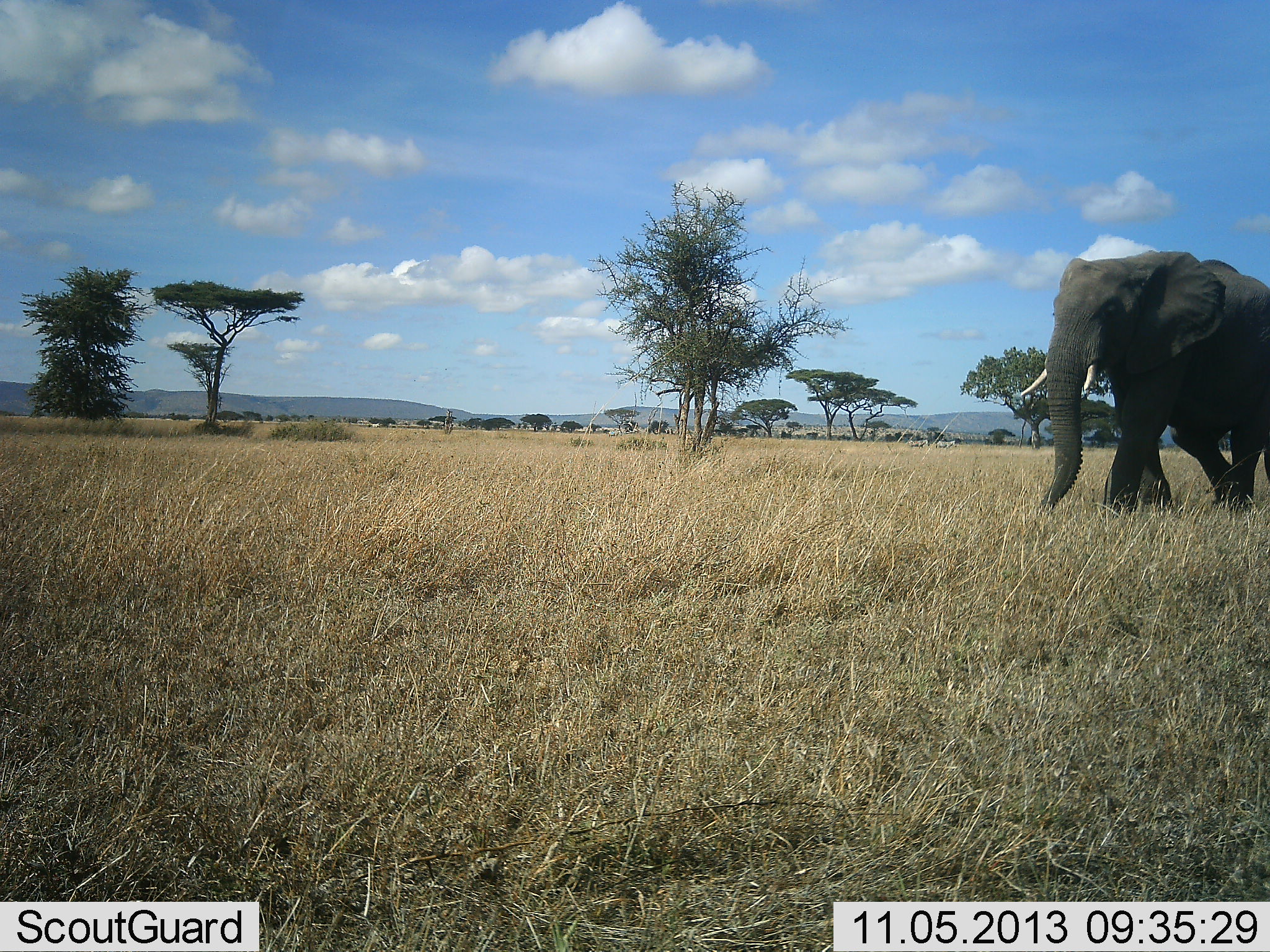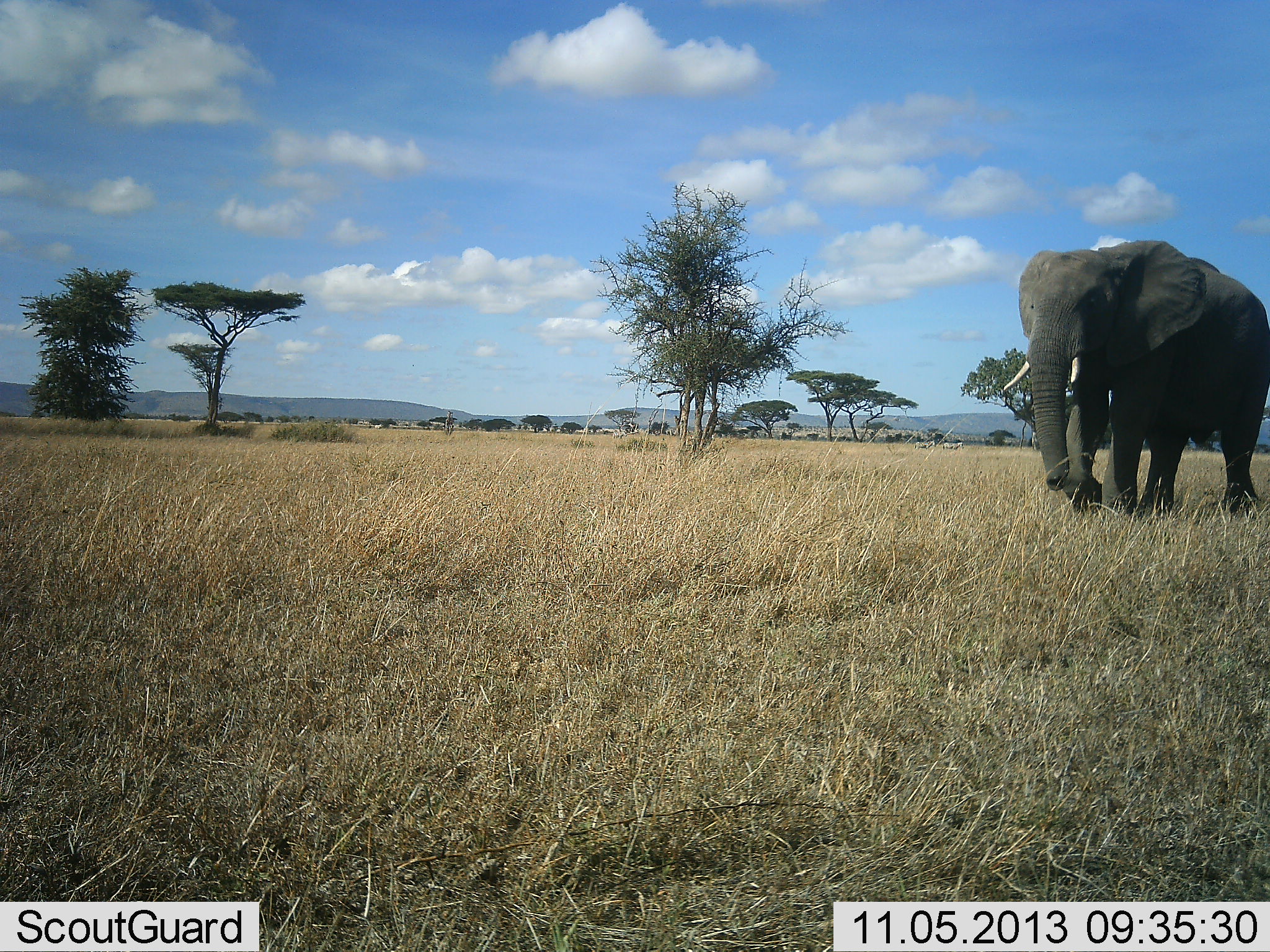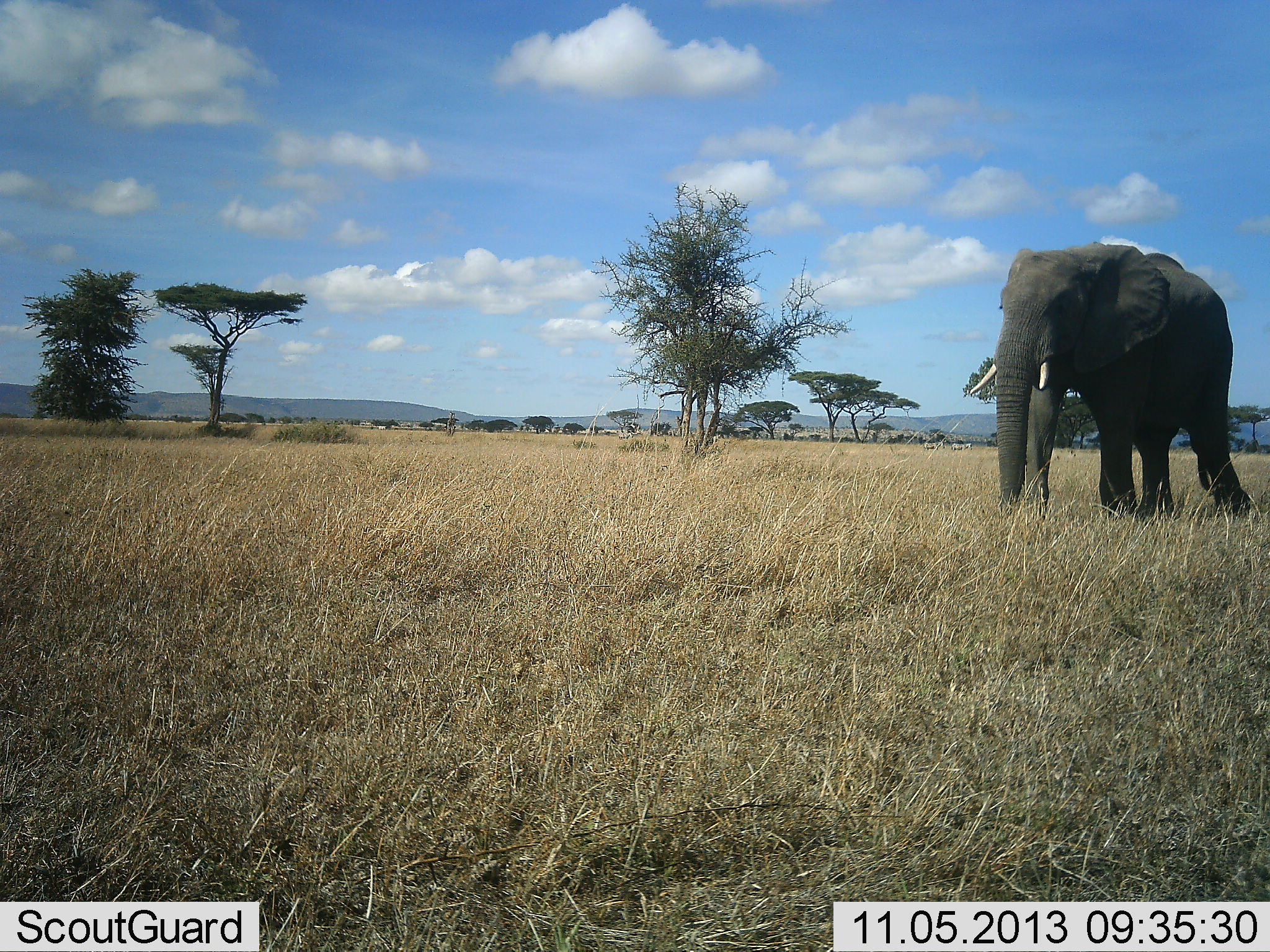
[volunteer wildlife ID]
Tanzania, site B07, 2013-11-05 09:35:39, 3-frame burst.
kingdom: Animalia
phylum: Chordata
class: Mammalia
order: Proboscidea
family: Elephantidae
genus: Loxodonta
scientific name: Loxodonta africana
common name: african bush elephant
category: elephant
Elephant (african bush elephant) (Loxodonta africana), count 1. Behavior (volunteer vote fractions): standing 7%, resting 0%, moving 97%, interacting 0%. Young present (vote fraction): 0%. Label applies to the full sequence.